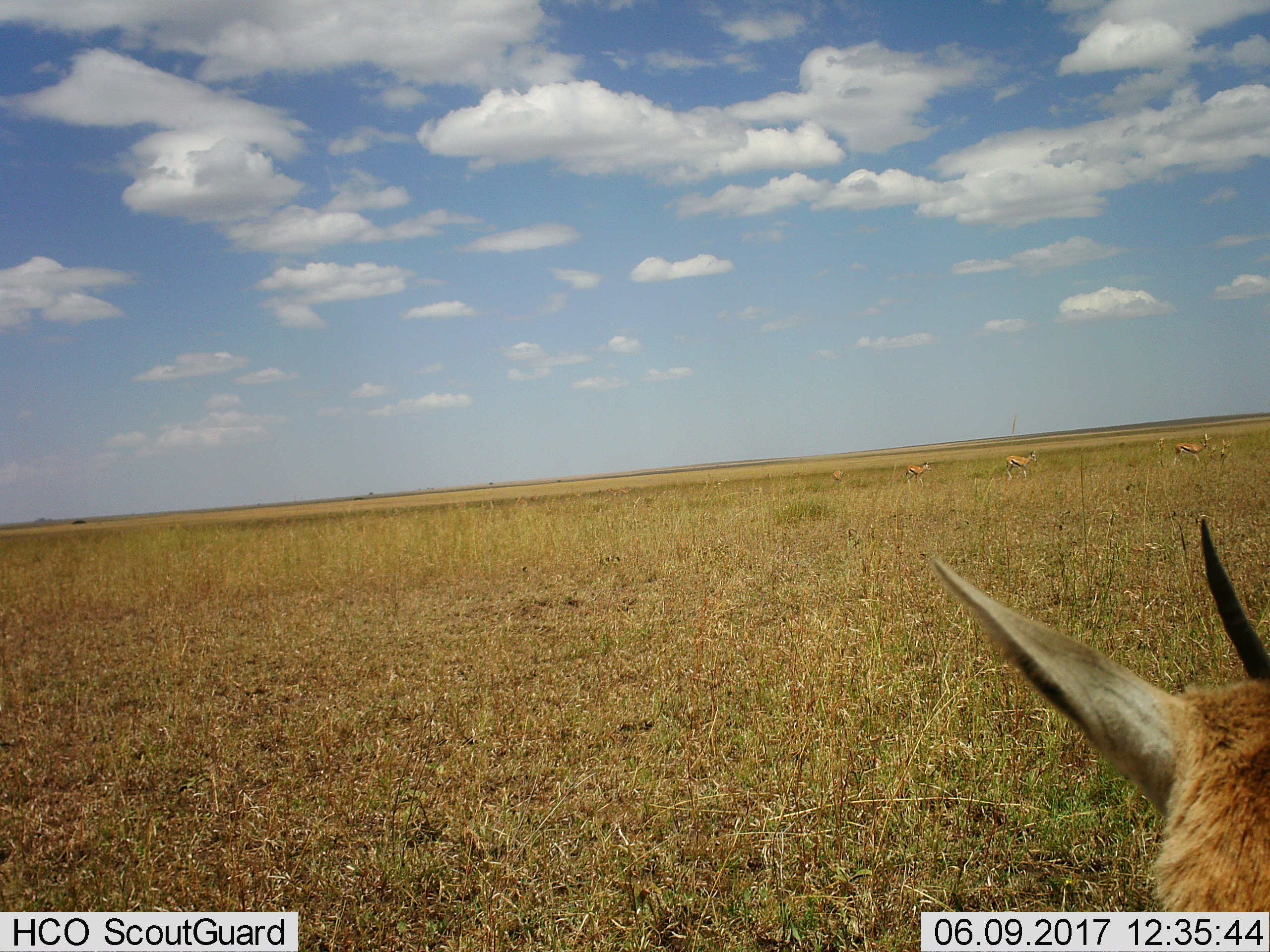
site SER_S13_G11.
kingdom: Animalia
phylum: Chordata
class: Mammalia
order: Artiodactyla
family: Bovidae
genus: Eudorcas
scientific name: Eudorcas thomsonii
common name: thomson's gazelle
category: gazellethomsons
Gazellethomsons (thomson's gazelle) (Eudorcas thomsonii), count 4. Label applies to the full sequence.